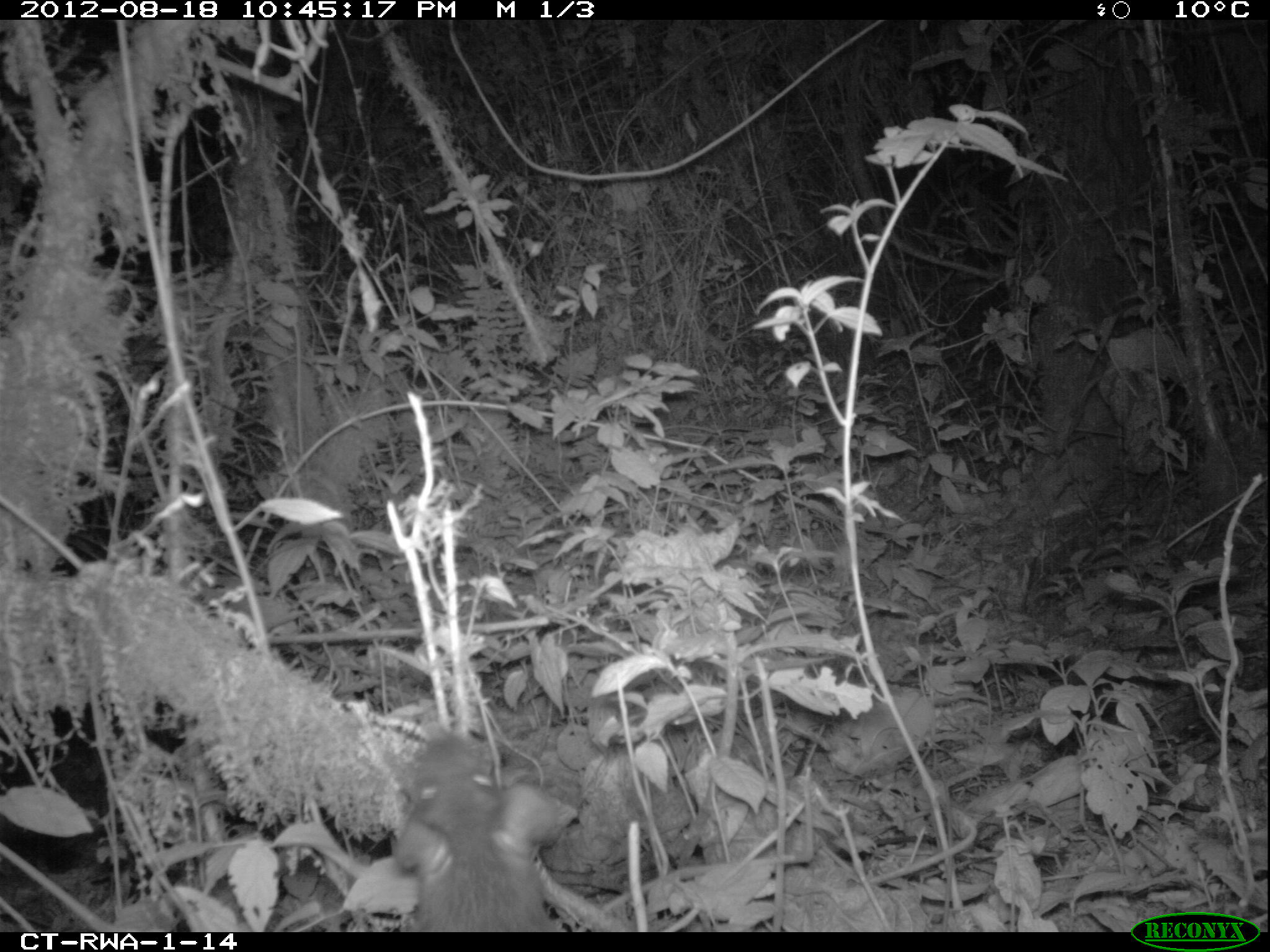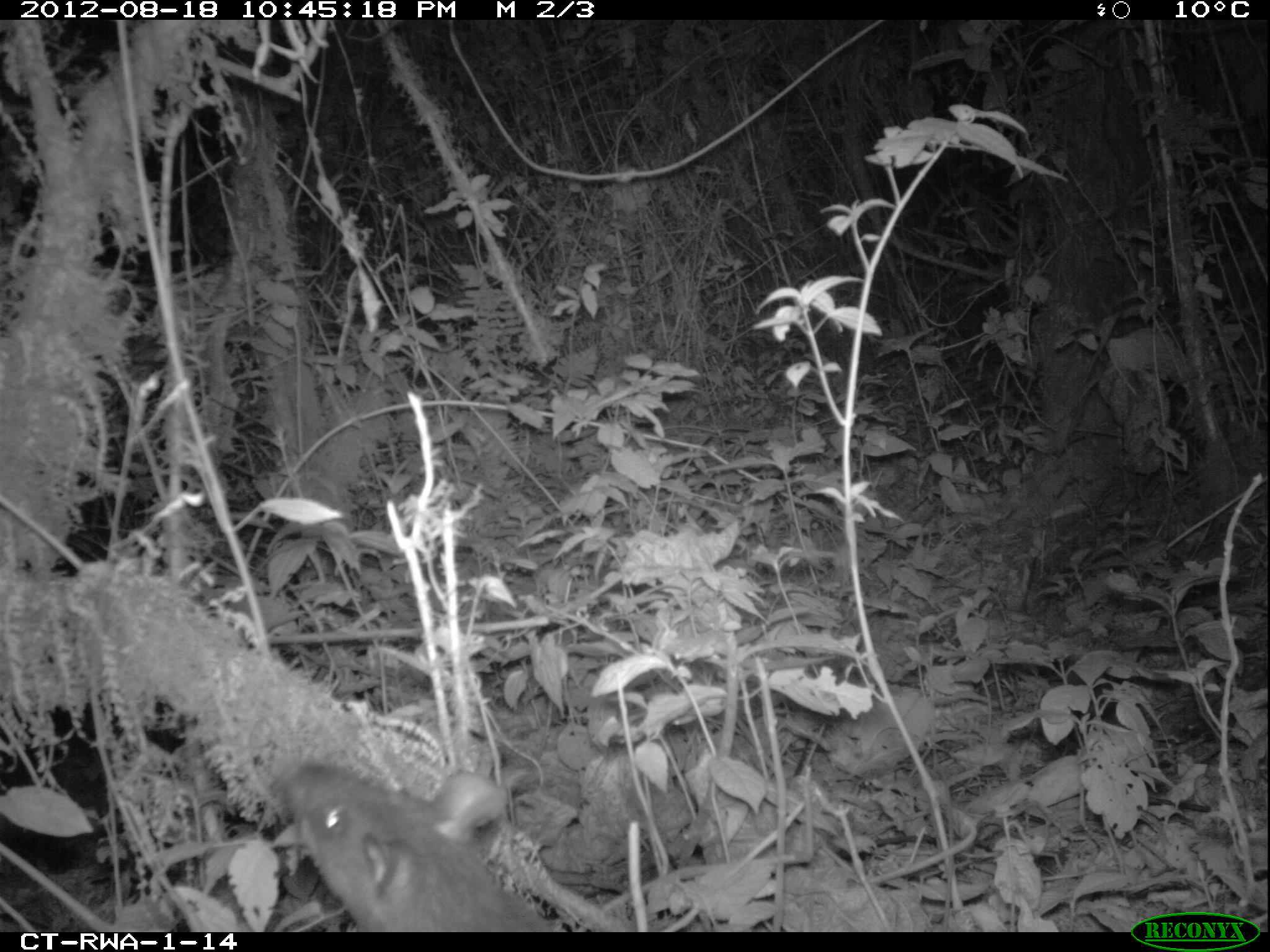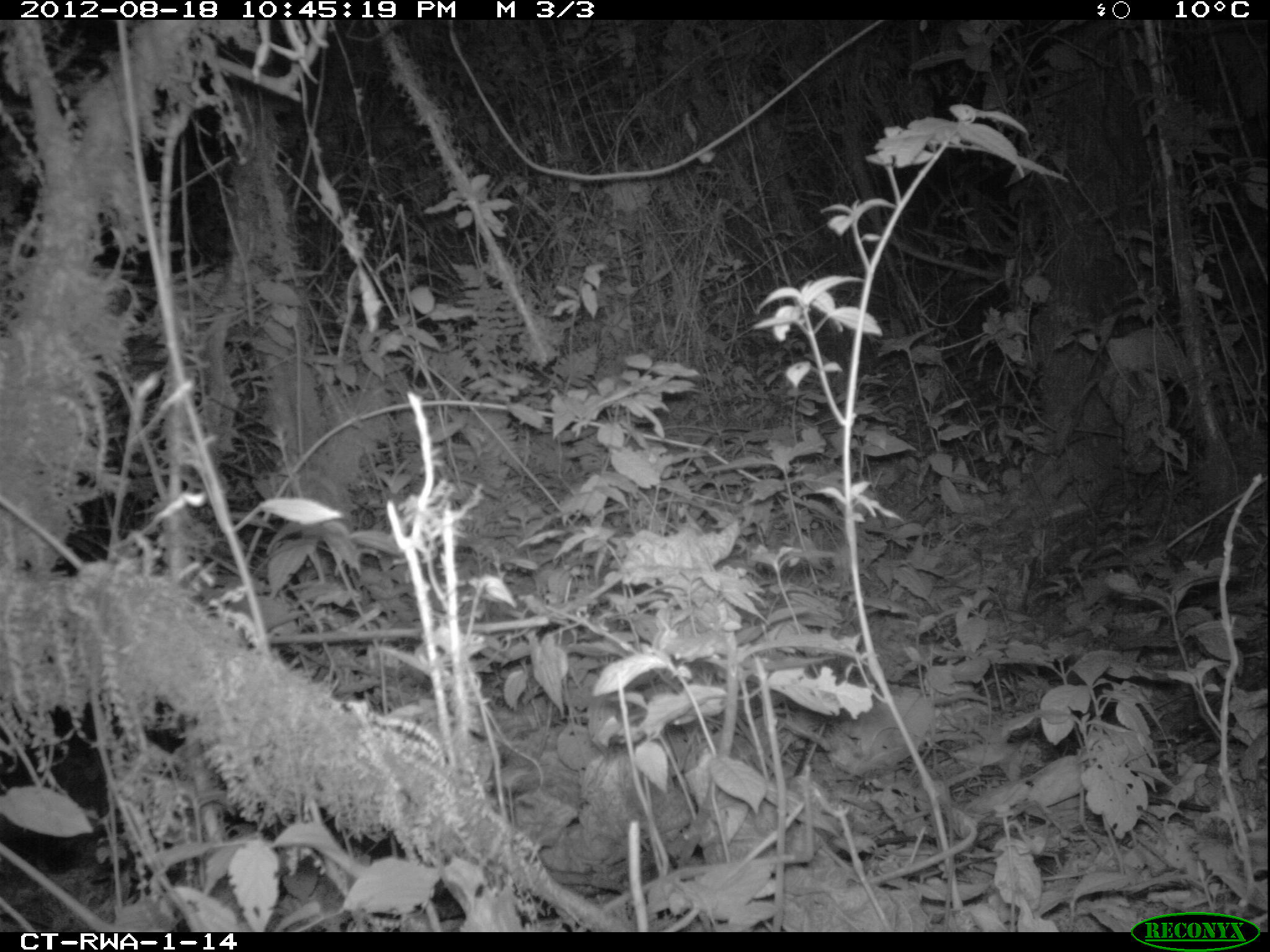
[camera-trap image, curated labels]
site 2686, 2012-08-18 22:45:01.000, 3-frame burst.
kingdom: Animalia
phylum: Chordata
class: Mammalia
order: Rodentia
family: Nesomyidae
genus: Cricetomys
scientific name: Cricetomys gambianus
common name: african giant pouched rat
Cricetomys gambianus (african giant pouched rat), count 1.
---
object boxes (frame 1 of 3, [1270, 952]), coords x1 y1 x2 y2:
cricetomys gambianus: 386 733 580 931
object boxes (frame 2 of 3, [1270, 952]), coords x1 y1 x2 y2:
cricetomys gambianus: 278 756 581 933